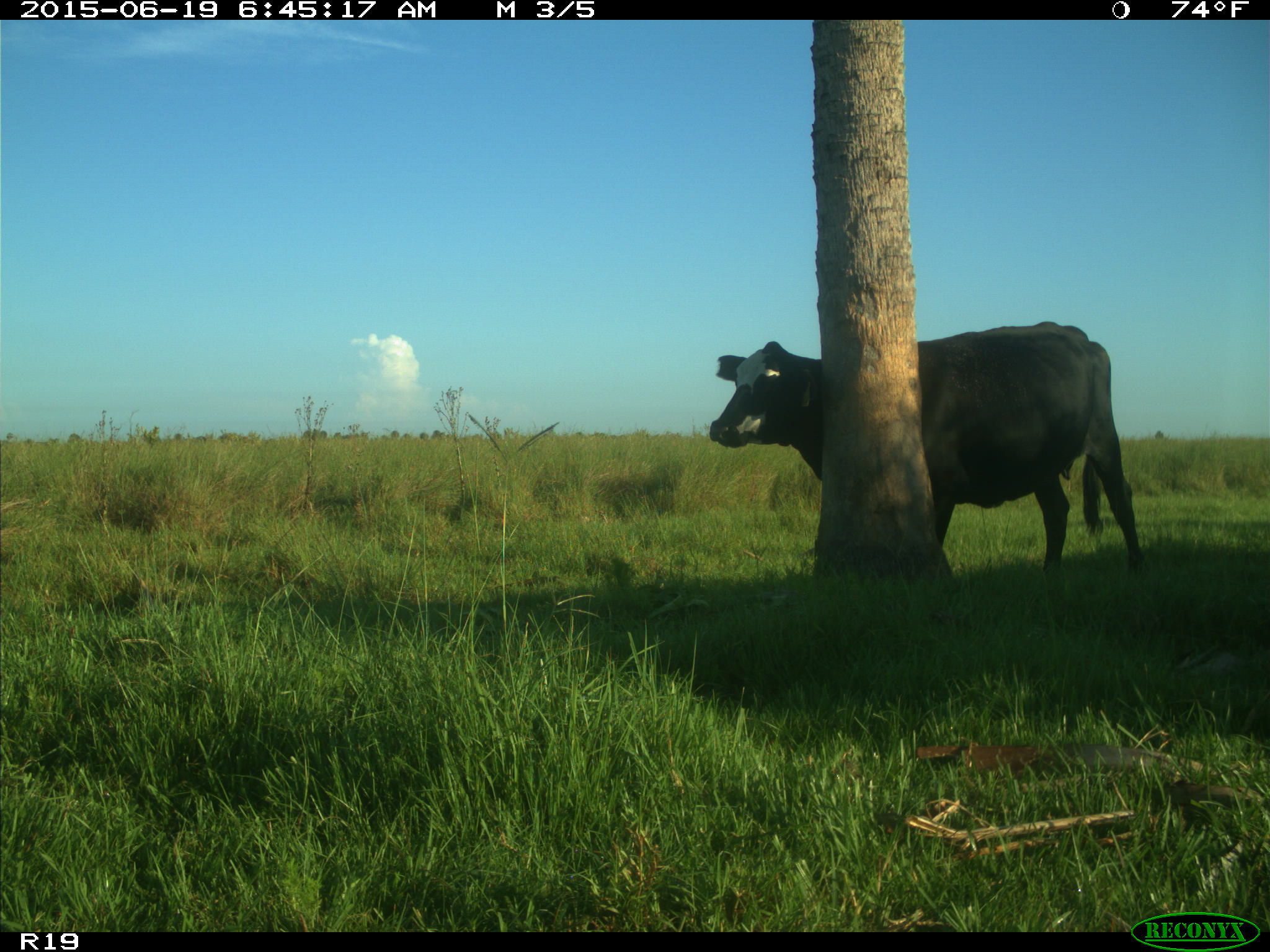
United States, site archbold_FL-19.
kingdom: Animalia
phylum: Chordata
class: Mammalia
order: Artiodactyla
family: Bovidae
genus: Bos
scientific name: Bos taurus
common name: domestic cow